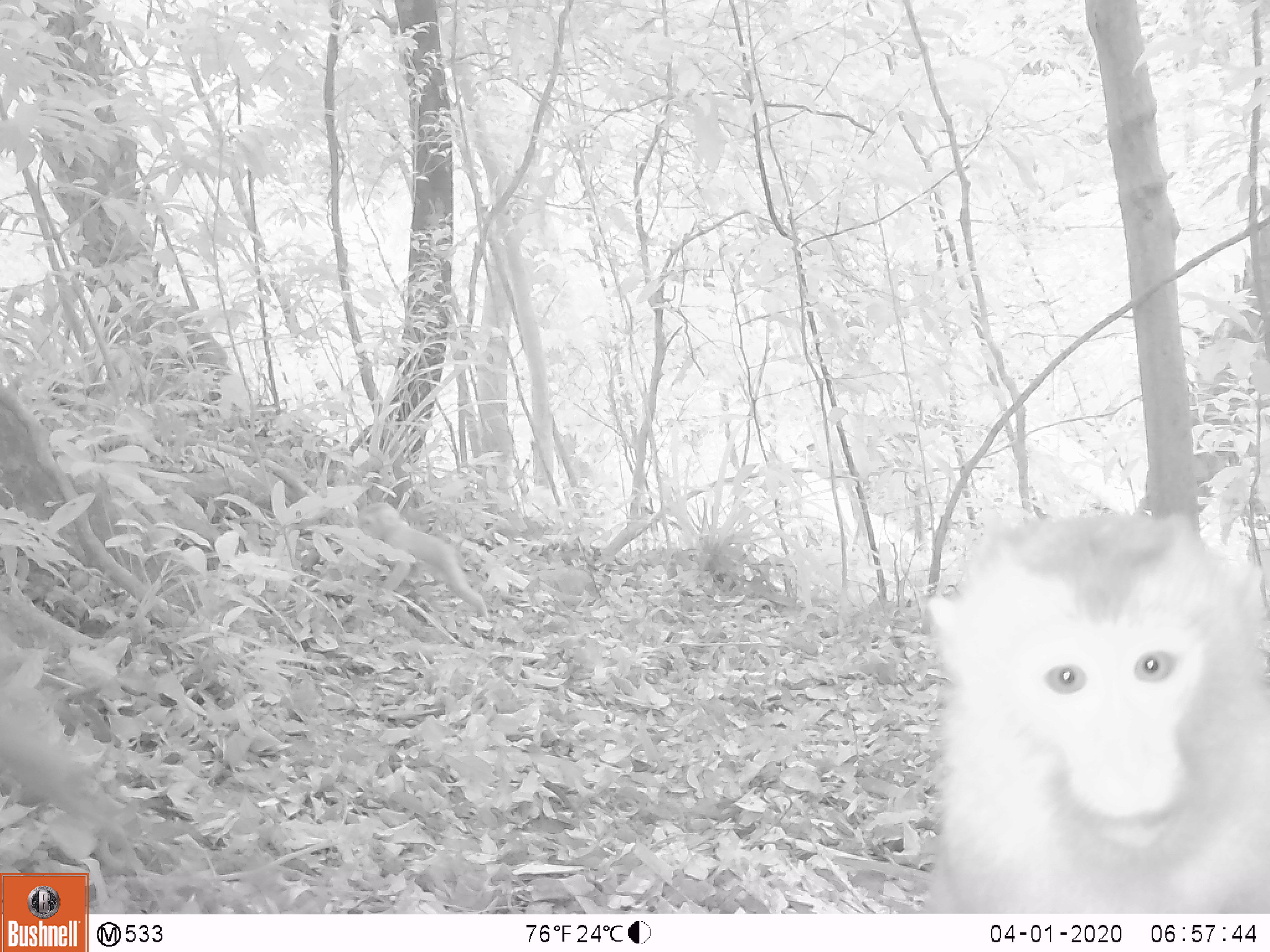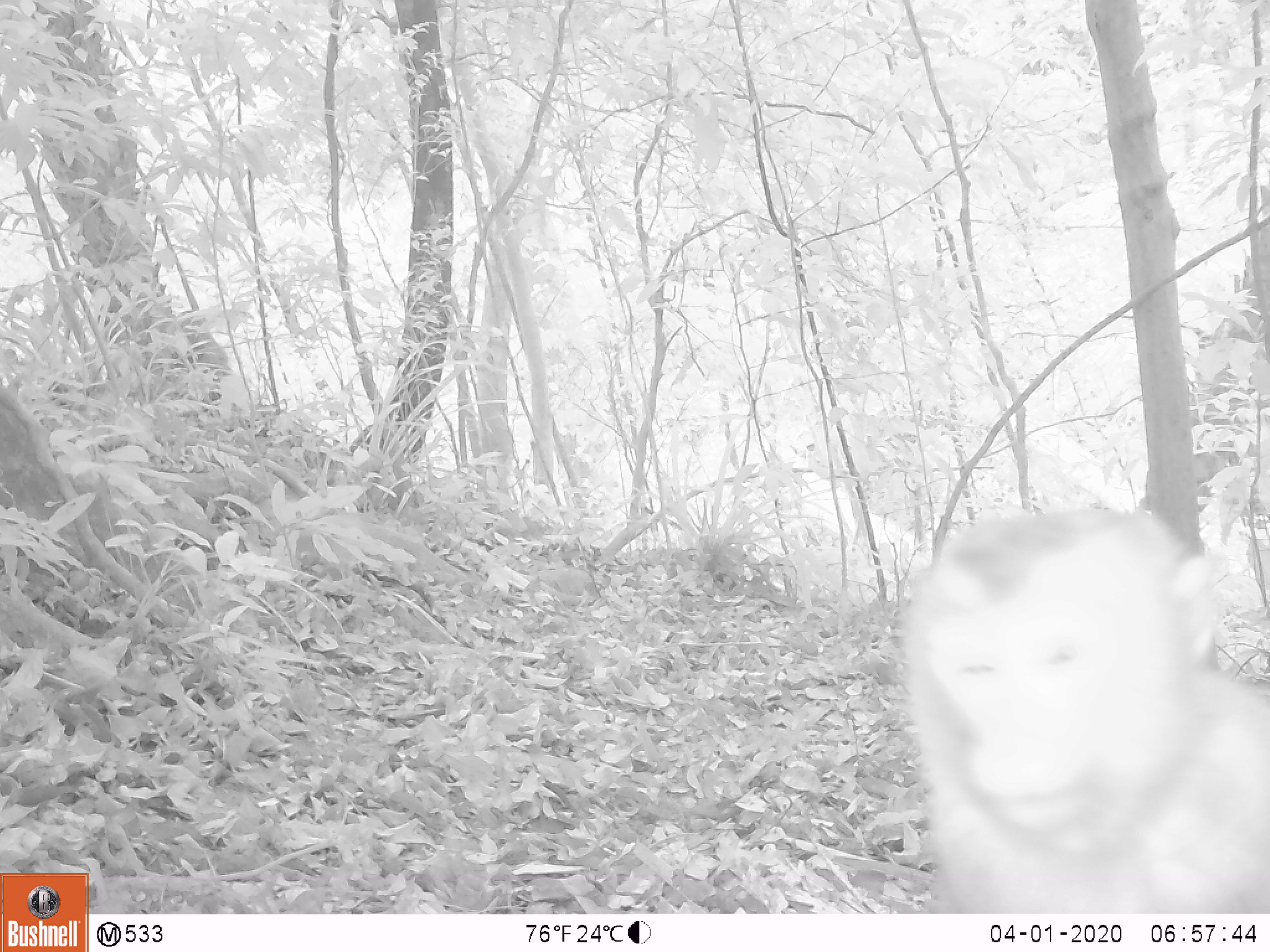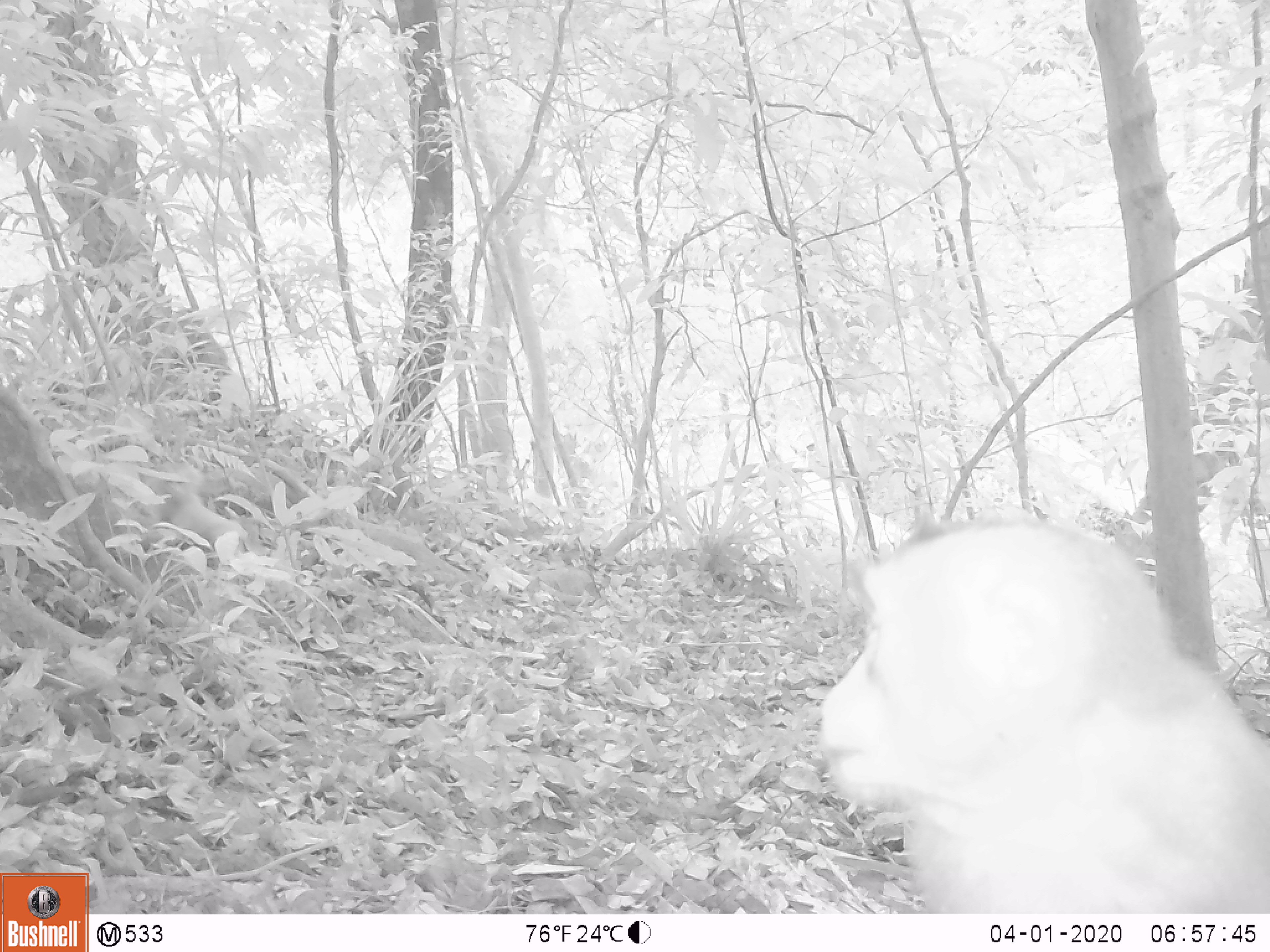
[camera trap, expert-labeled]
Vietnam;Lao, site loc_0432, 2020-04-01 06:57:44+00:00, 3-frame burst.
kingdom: Animalia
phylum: Chordata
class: Mammalia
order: Primates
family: Cercopithecidae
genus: Macaca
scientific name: Macaca nemestrina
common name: pig-tailed macaque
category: pig tailed macaque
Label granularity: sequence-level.